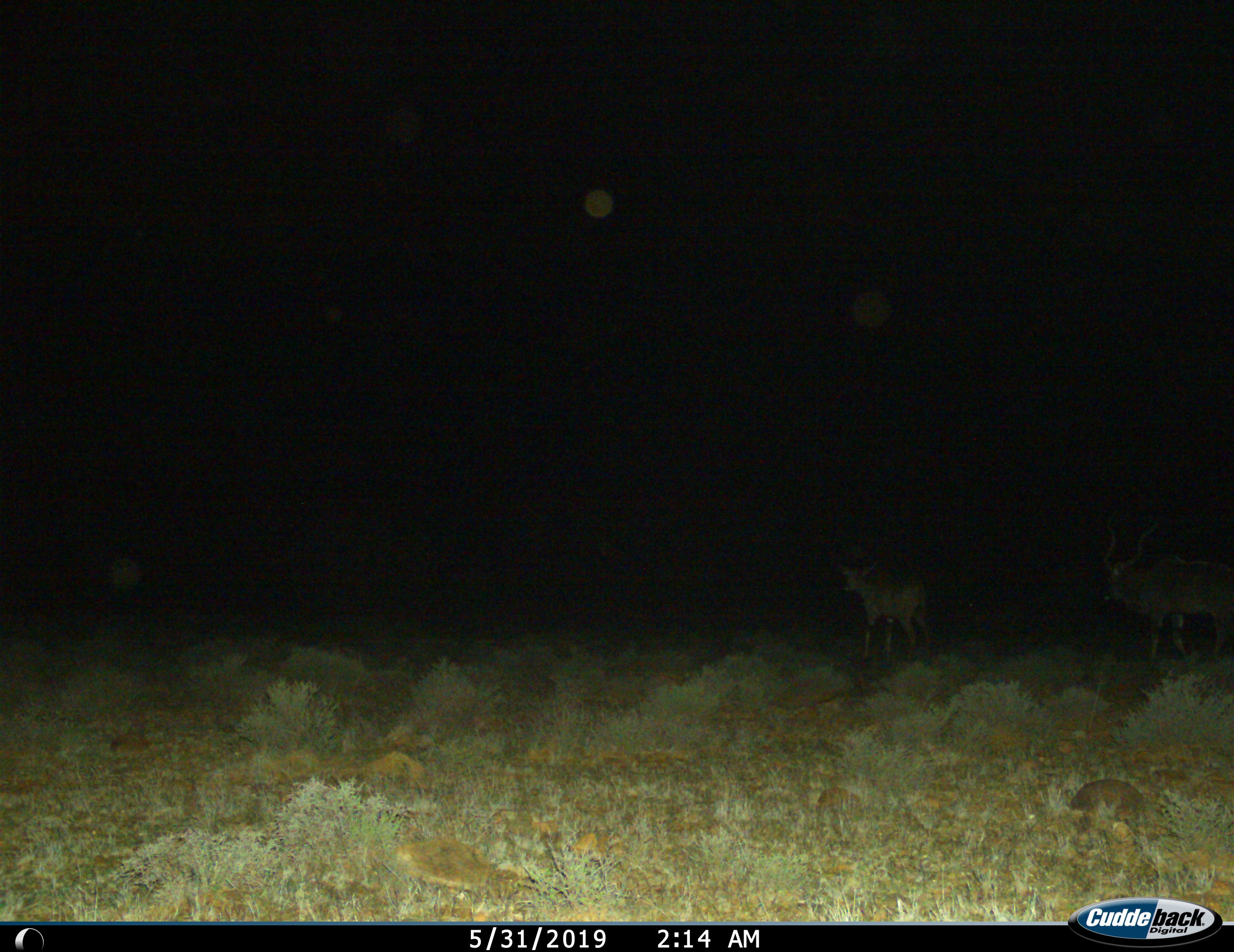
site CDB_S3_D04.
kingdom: Animalia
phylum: Chordata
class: Mammalia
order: Artiodactyla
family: Bovidae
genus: Tragelaphus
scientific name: Tragelaphus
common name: kudu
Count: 2.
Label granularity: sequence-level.